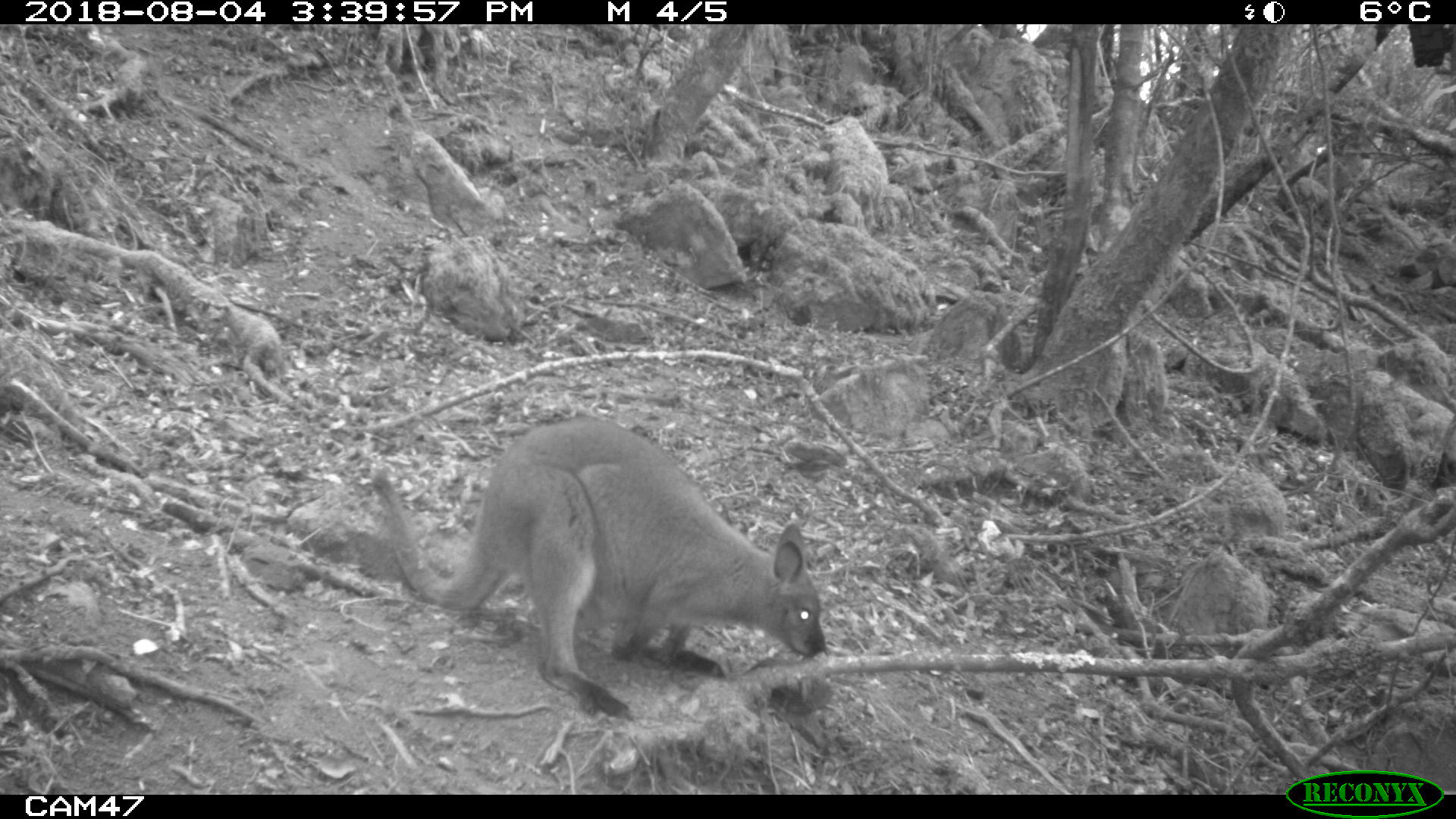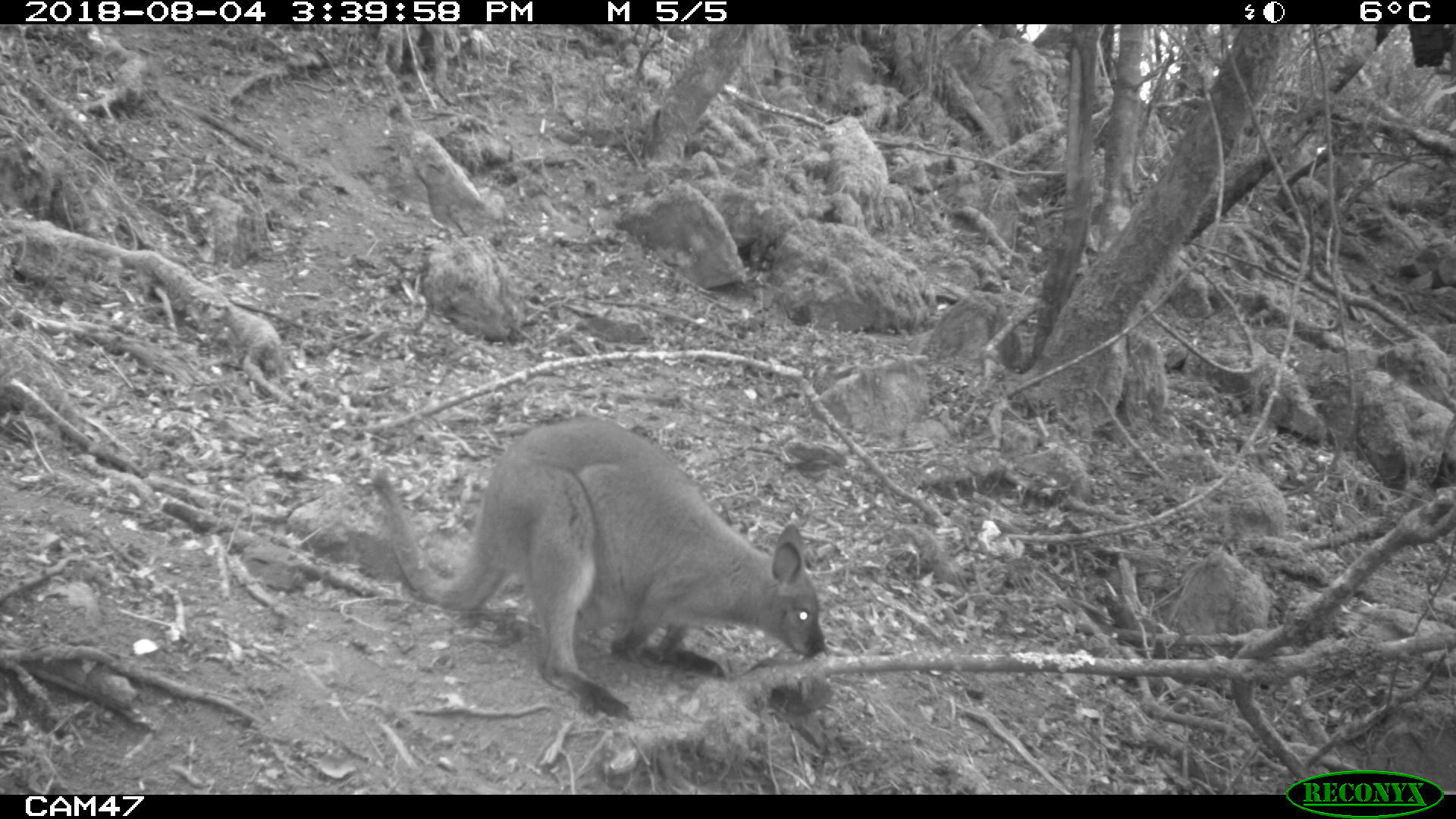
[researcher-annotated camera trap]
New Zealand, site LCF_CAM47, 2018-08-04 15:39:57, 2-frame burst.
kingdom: Animalia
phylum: Chordata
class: Mammalia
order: Diprotodontia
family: Macropodidae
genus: Notamacropus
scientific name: Notamacropus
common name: wallaby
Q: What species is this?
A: Wallaby (Notamacropus).